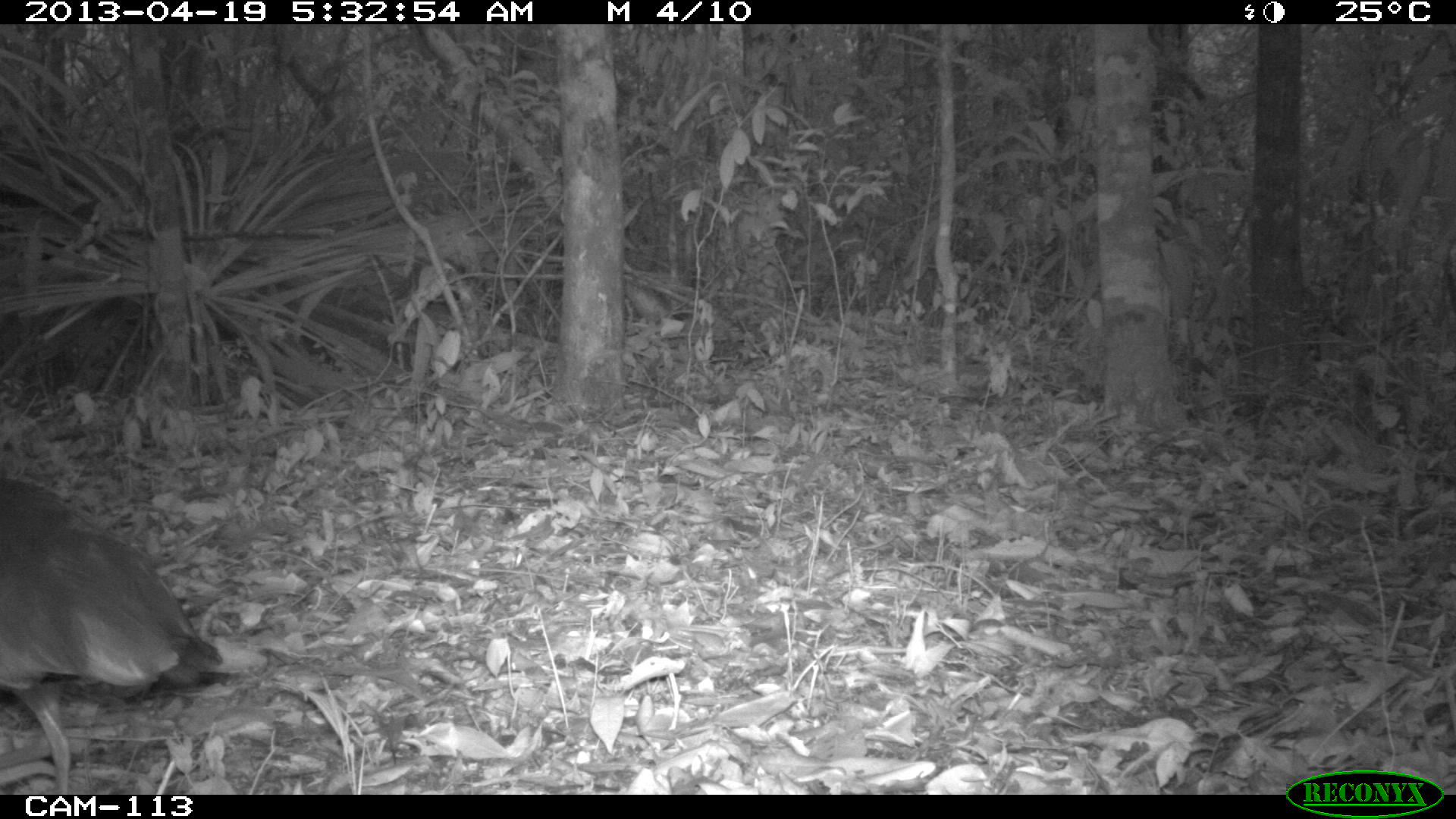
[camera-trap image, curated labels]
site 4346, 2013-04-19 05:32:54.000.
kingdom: Animalia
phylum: Chordata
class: Aves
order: Gruiformes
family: Rallidae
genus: Aramides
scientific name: Aramides cajaneus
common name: gray-necked wood-rail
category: aramides cajanea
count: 1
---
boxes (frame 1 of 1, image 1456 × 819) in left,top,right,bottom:
aramides cajanea: 0,474,222,794